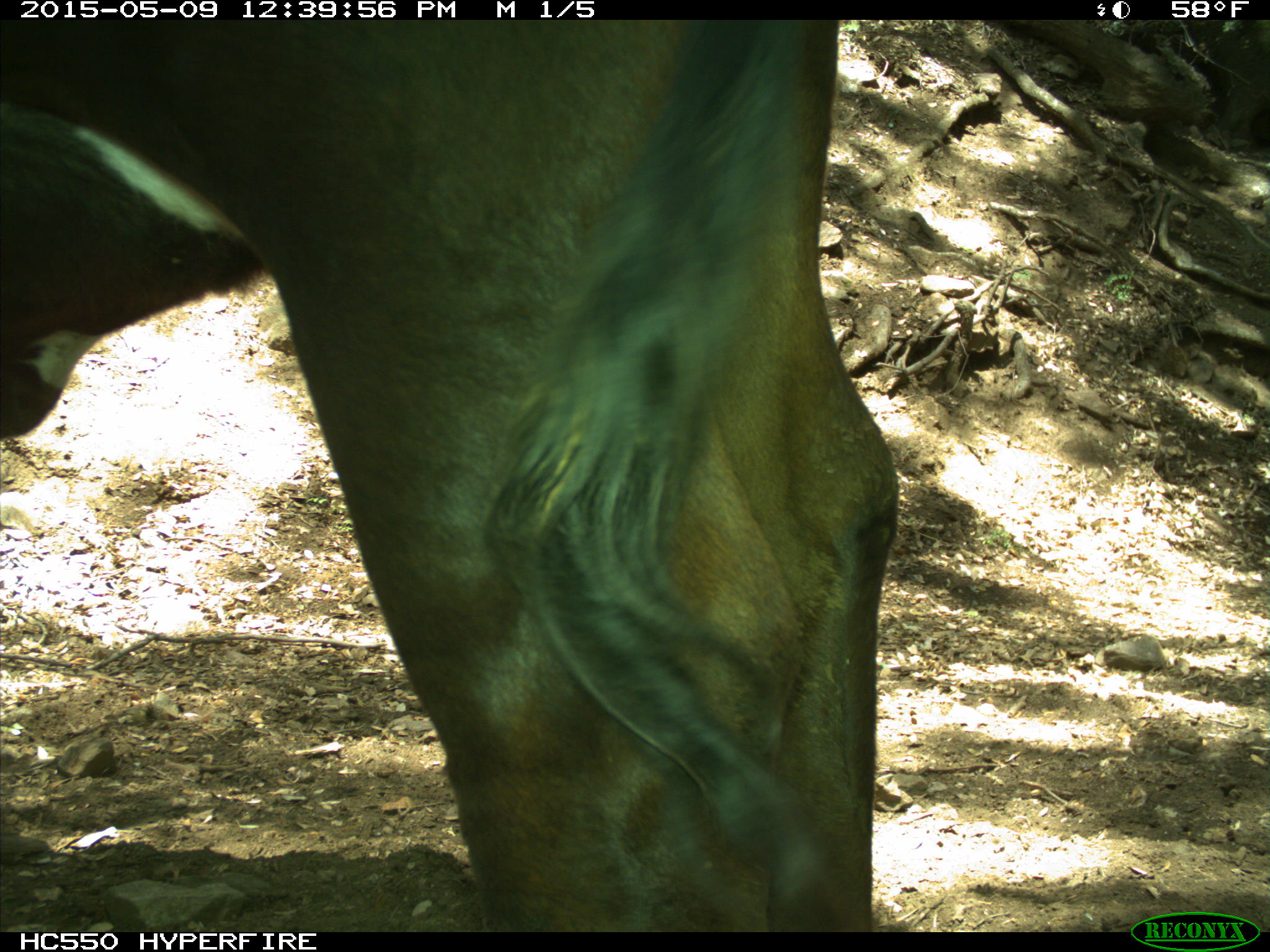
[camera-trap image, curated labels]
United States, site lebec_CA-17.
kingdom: Animalia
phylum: Chordata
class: Mammalia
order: Artiodactyla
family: Bovidae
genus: Bos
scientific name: Bos taurus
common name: domestic cow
Bos taurus (domestic cow).